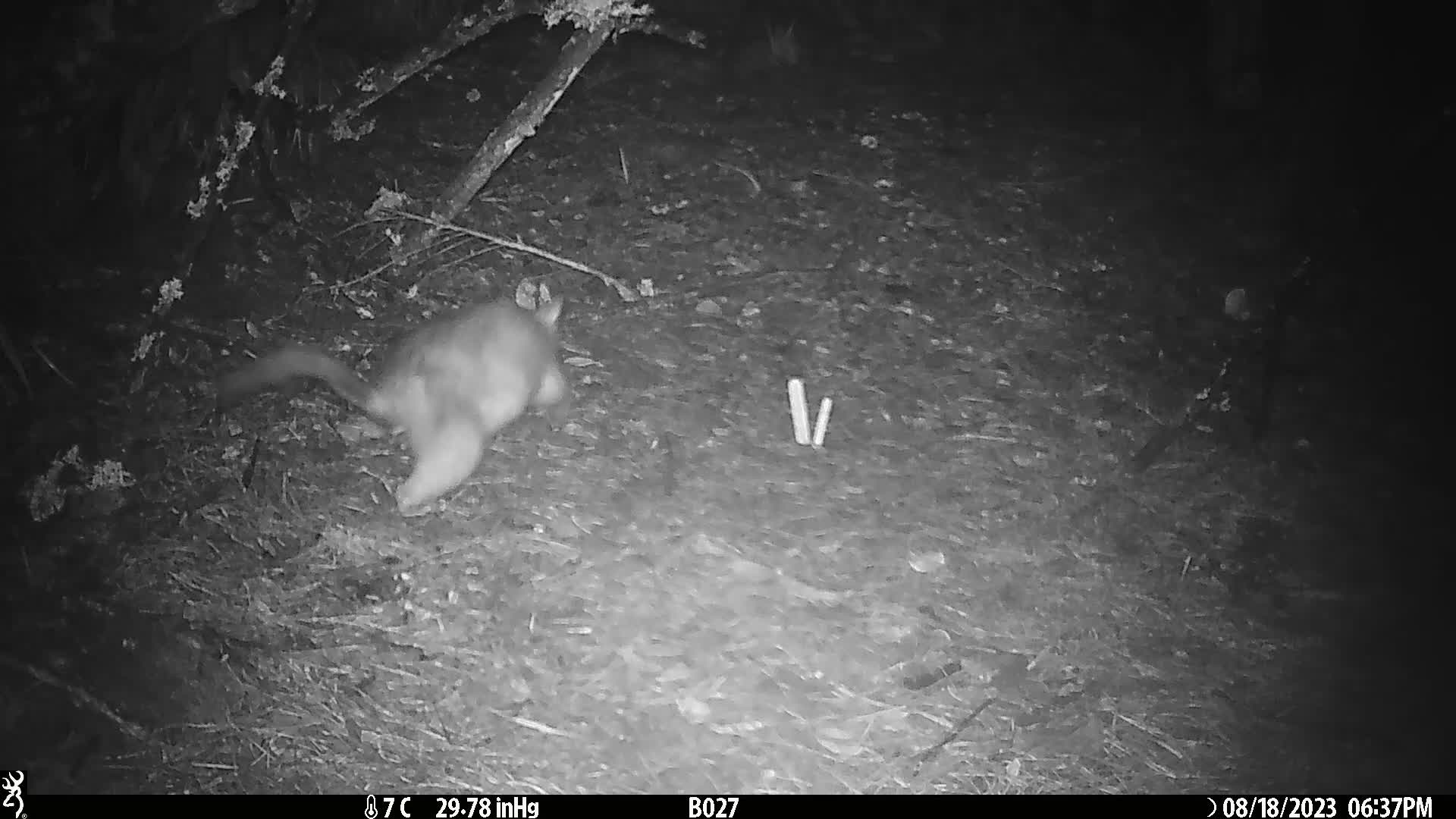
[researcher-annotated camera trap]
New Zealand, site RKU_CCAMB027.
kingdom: Animalia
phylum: Chordata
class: Mammalia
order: Diprotodontia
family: Phalangeridae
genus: Trichosurus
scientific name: Trichosurus vulpecula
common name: common brushtail possum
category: possum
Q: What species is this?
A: Possum (common brushtail possum) (Trichosurus vulpecula).